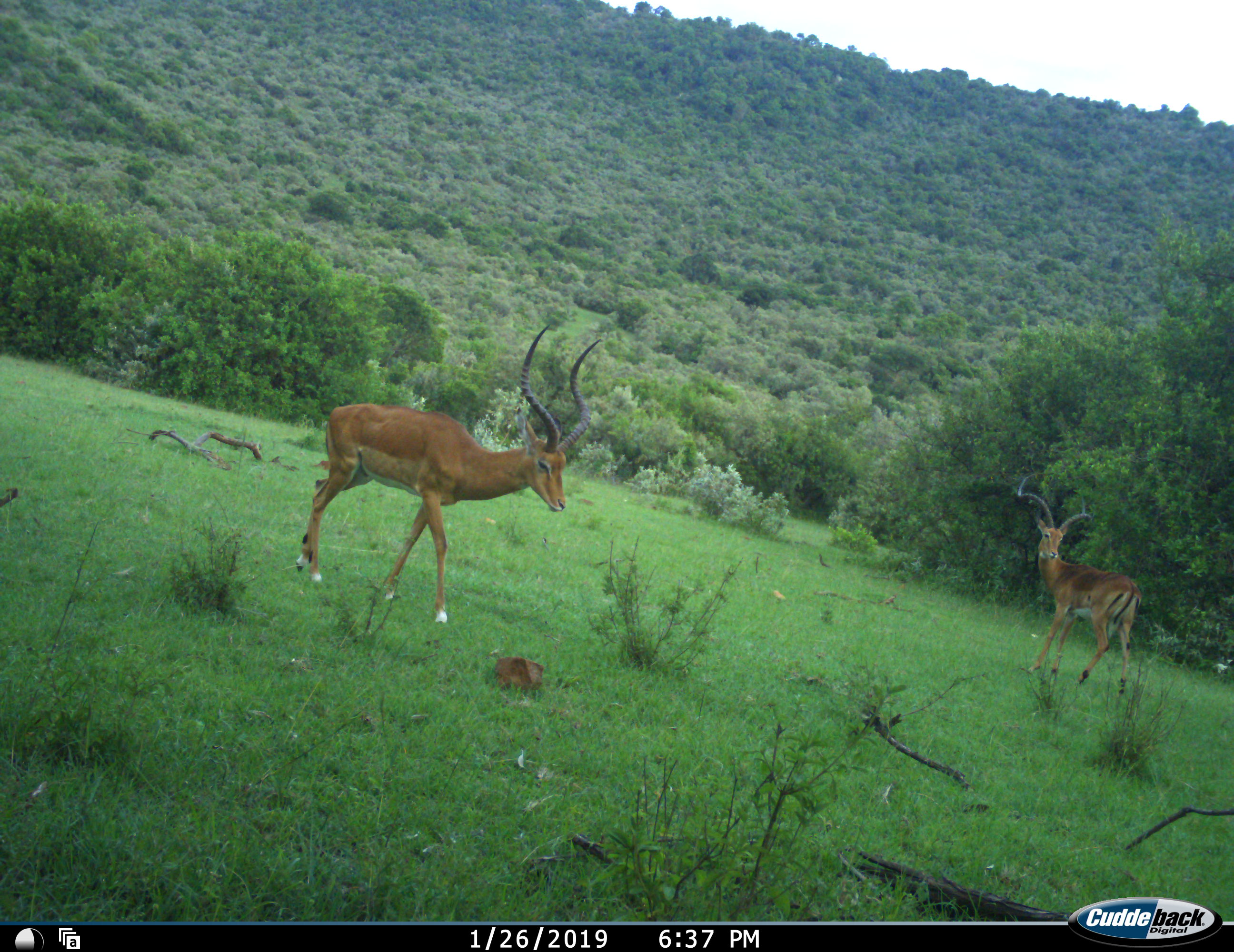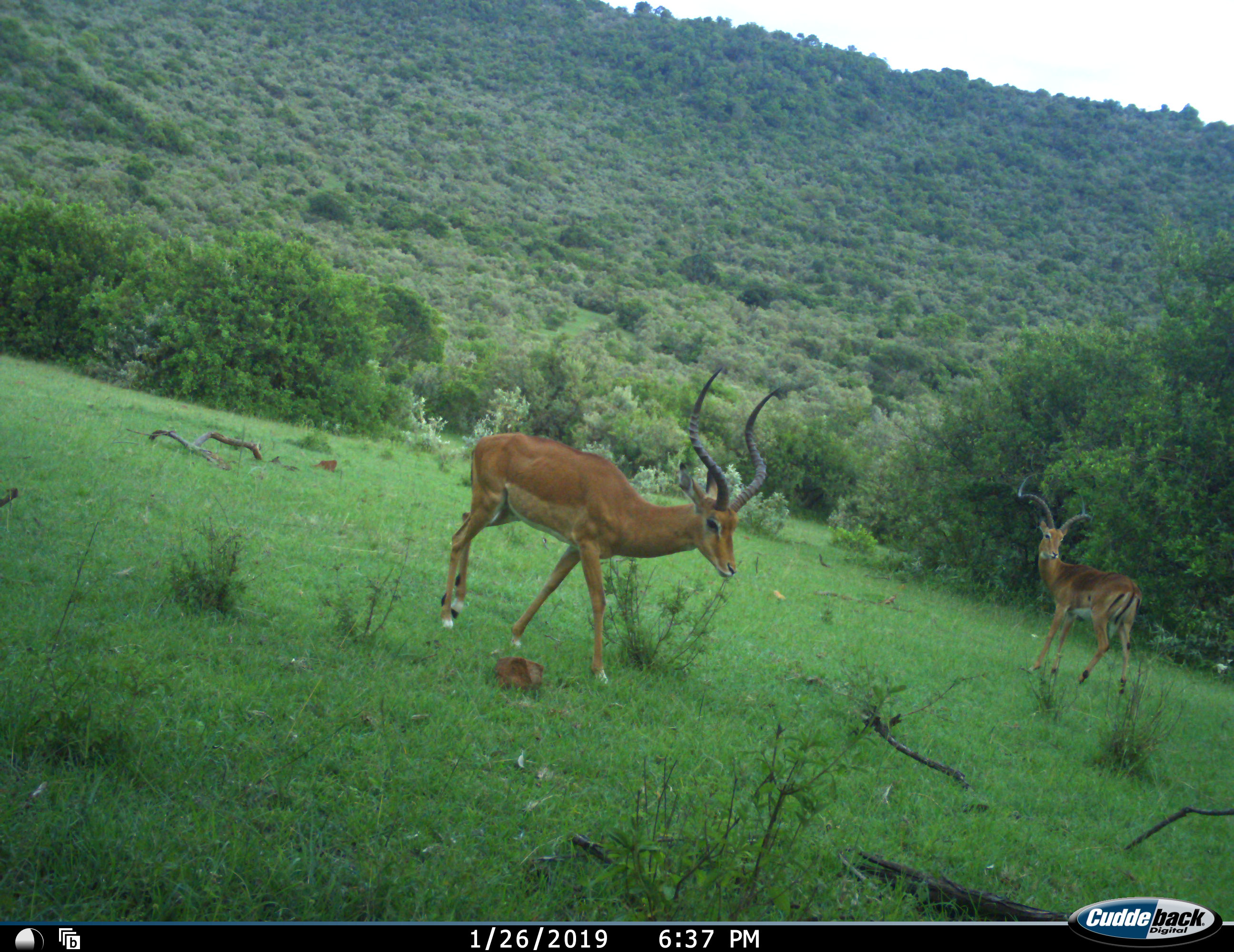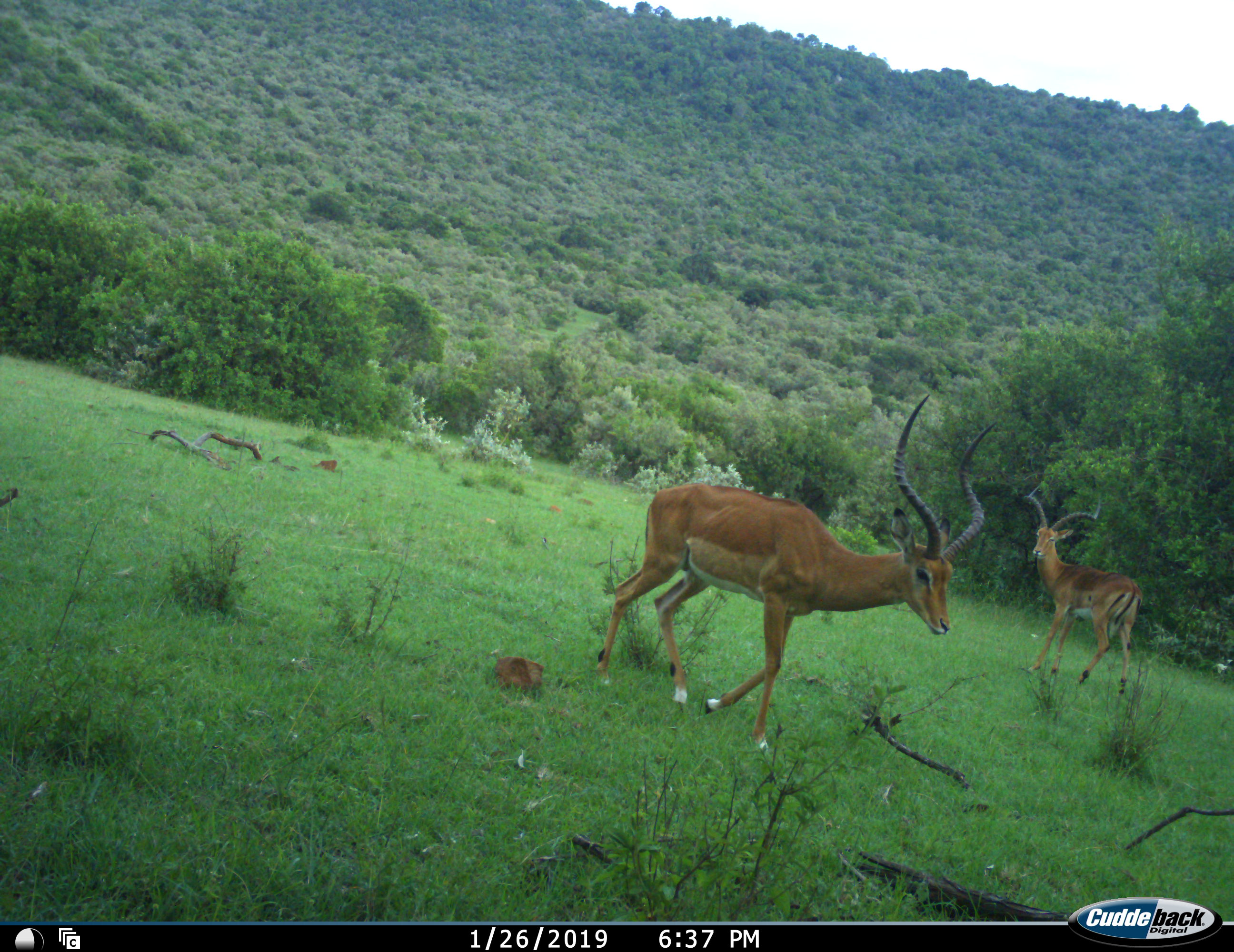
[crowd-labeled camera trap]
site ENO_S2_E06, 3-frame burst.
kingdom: Animalia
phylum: Chordata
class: Mammalia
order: Artiodactyla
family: Bovidae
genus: Aepyceros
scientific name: Aepyceros melampus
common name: impala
Impala (Aepyceros melampus), count 2. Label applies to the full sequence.